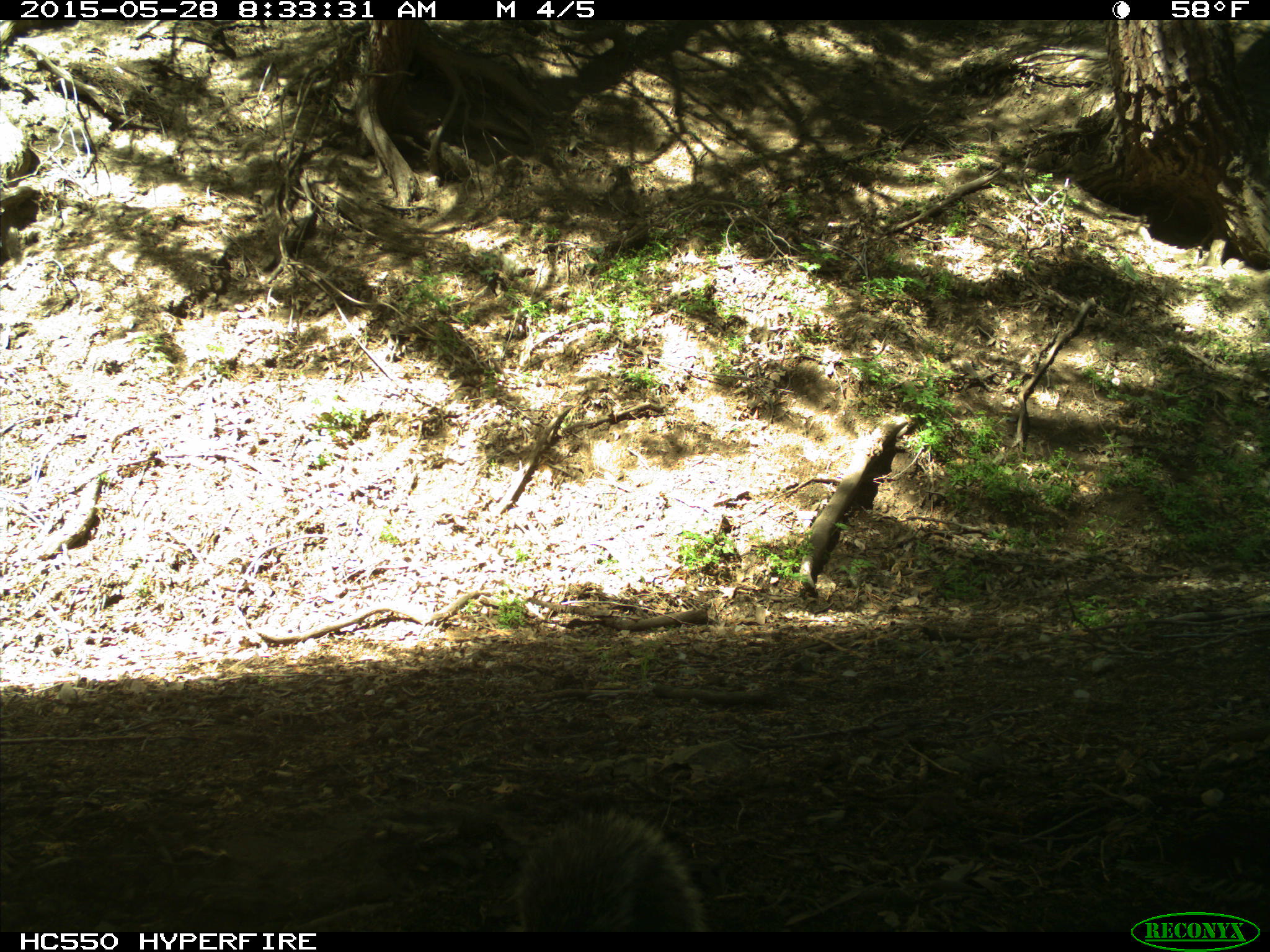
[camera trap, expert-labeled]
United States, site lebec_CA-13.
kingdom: Animalia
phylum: Chordata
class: Mammalia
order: Rodentia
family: Sciuridae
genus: Sciurus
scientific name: Sciurus carolinensis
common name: eastern gray squirrel